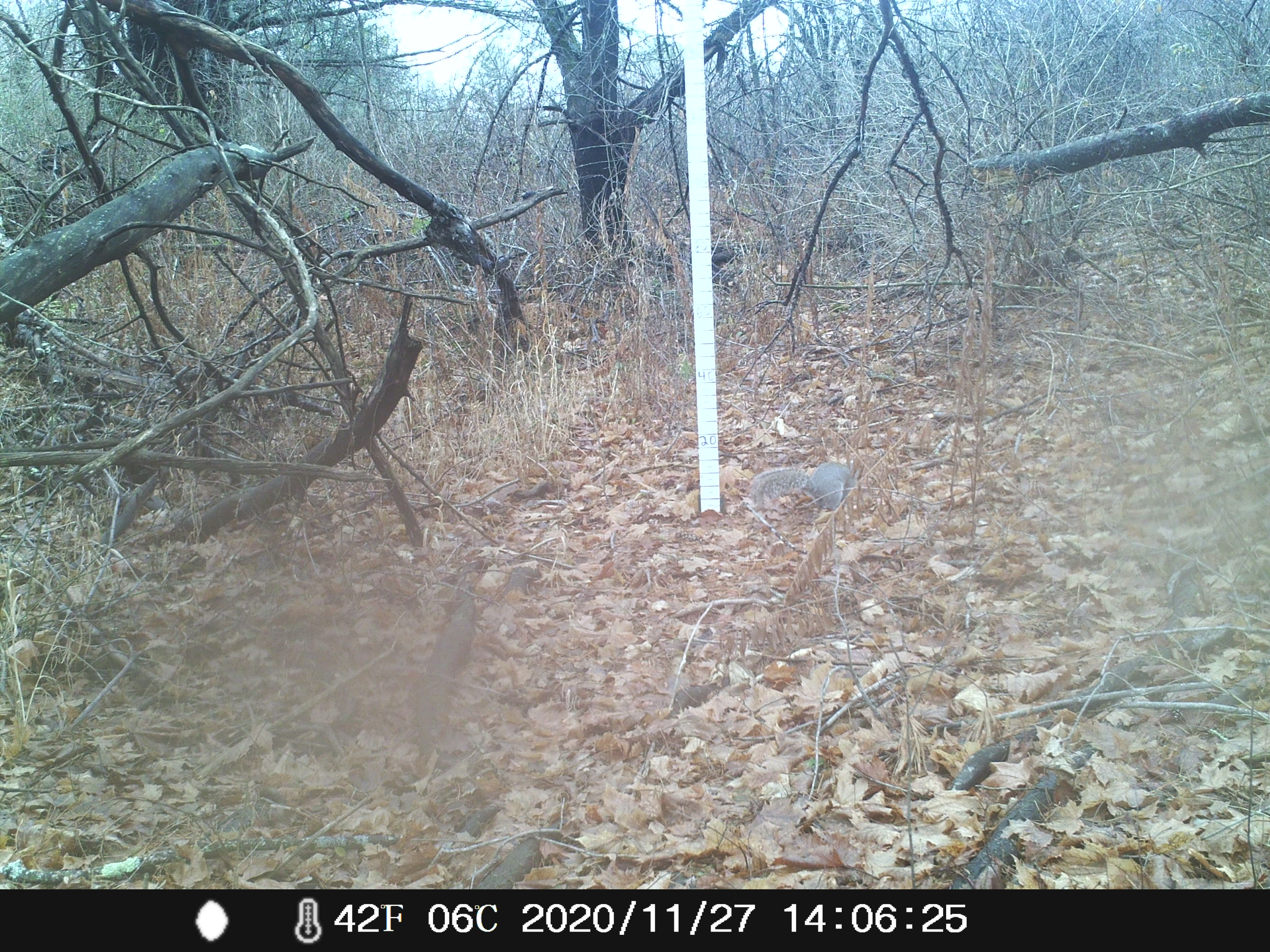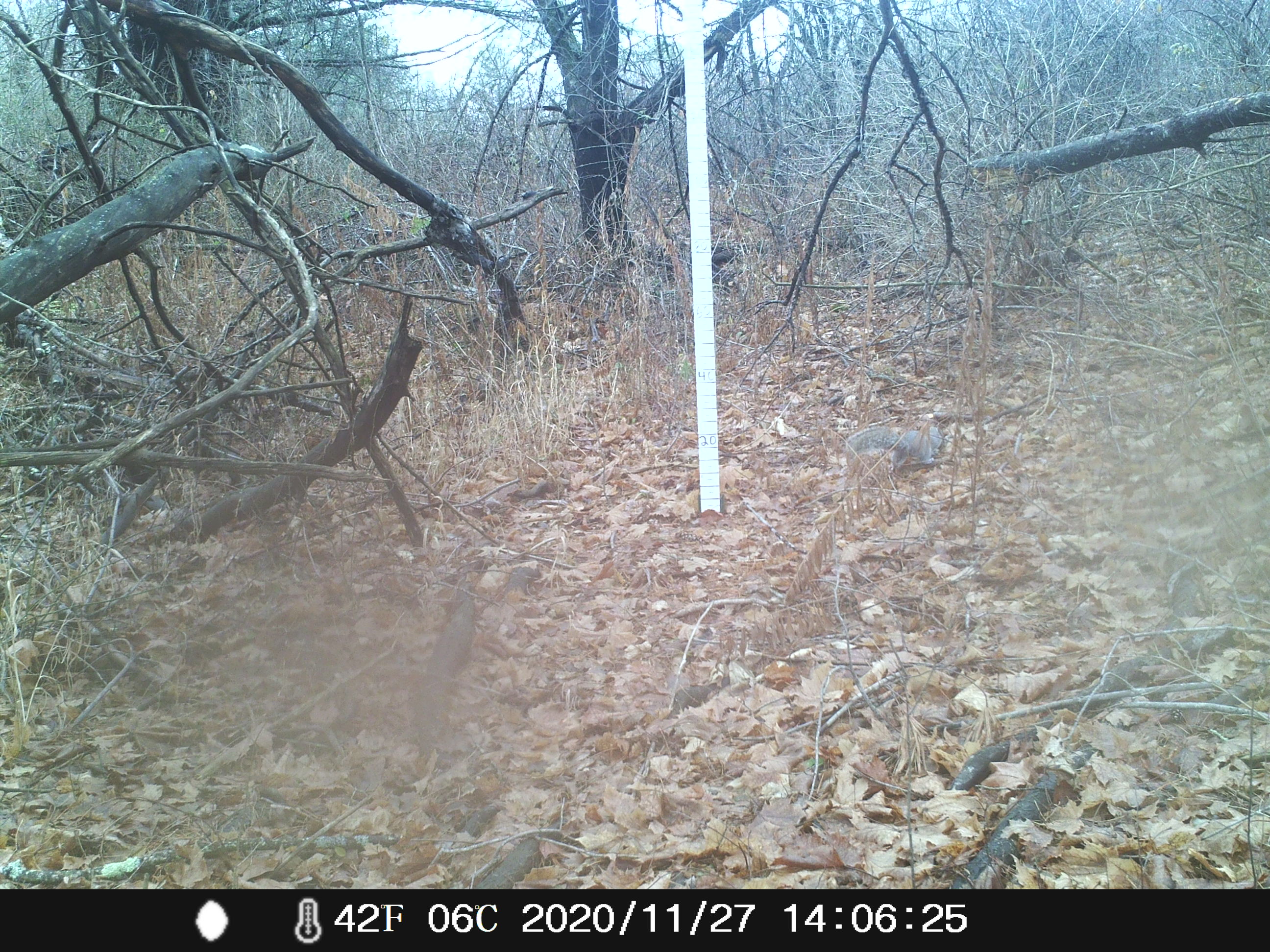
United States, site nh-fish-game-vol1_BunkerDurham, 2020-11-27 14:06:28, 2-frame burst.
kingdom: Animalia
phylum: Chordata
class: Mammalia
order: Rodentia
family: Sciuridae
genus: Sciurus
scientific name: Sciurus carolinensis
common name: gray squirrel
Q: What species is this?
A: Gray squirrel (Sciurus carolinensis).